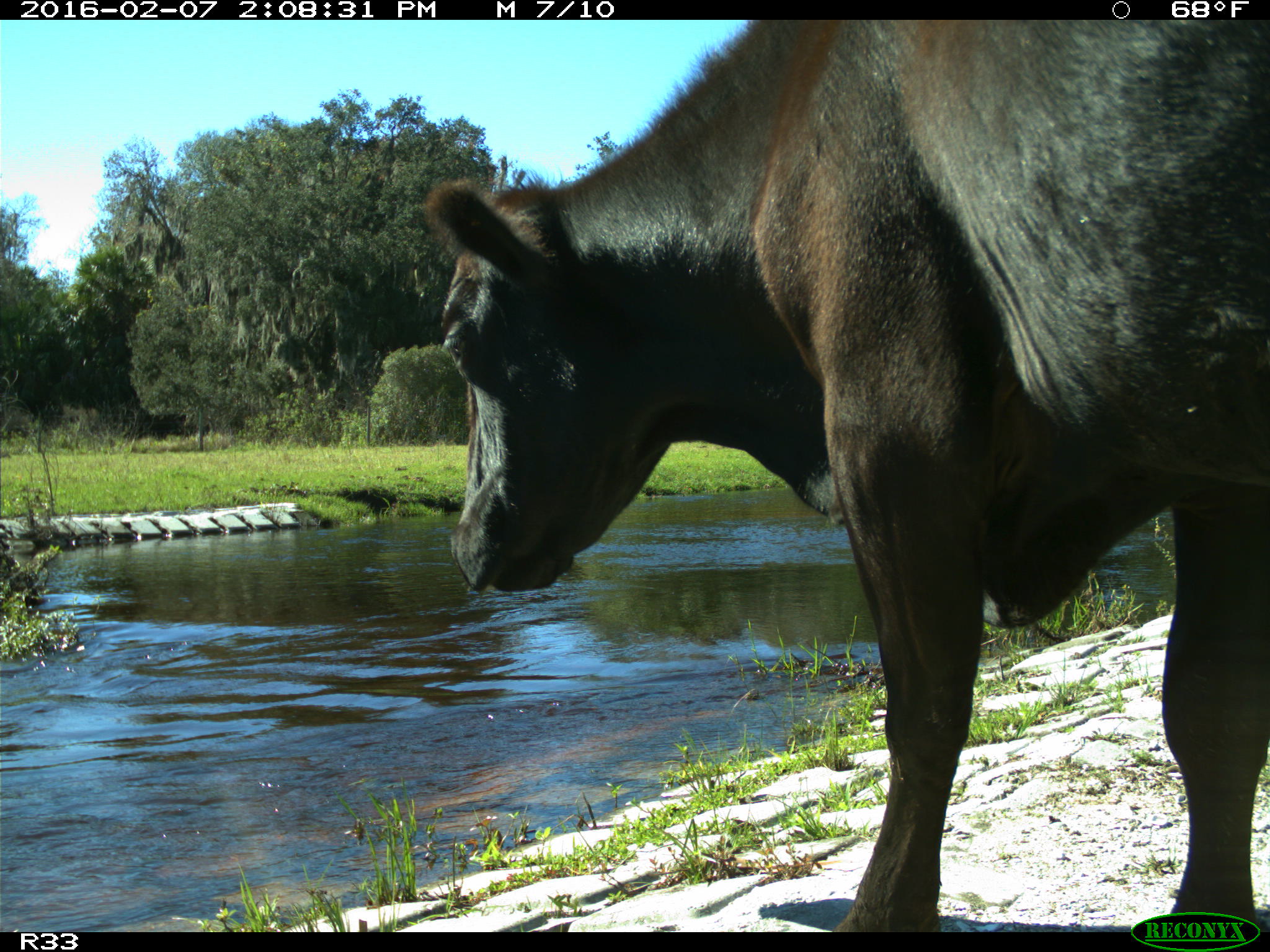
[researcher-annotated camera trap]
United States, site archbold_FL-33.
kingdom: Animalia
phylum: Chordata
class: Mammalia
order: Artiodactyla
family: Bovidae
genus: Bos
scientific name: Bos taurus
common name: domestic cow